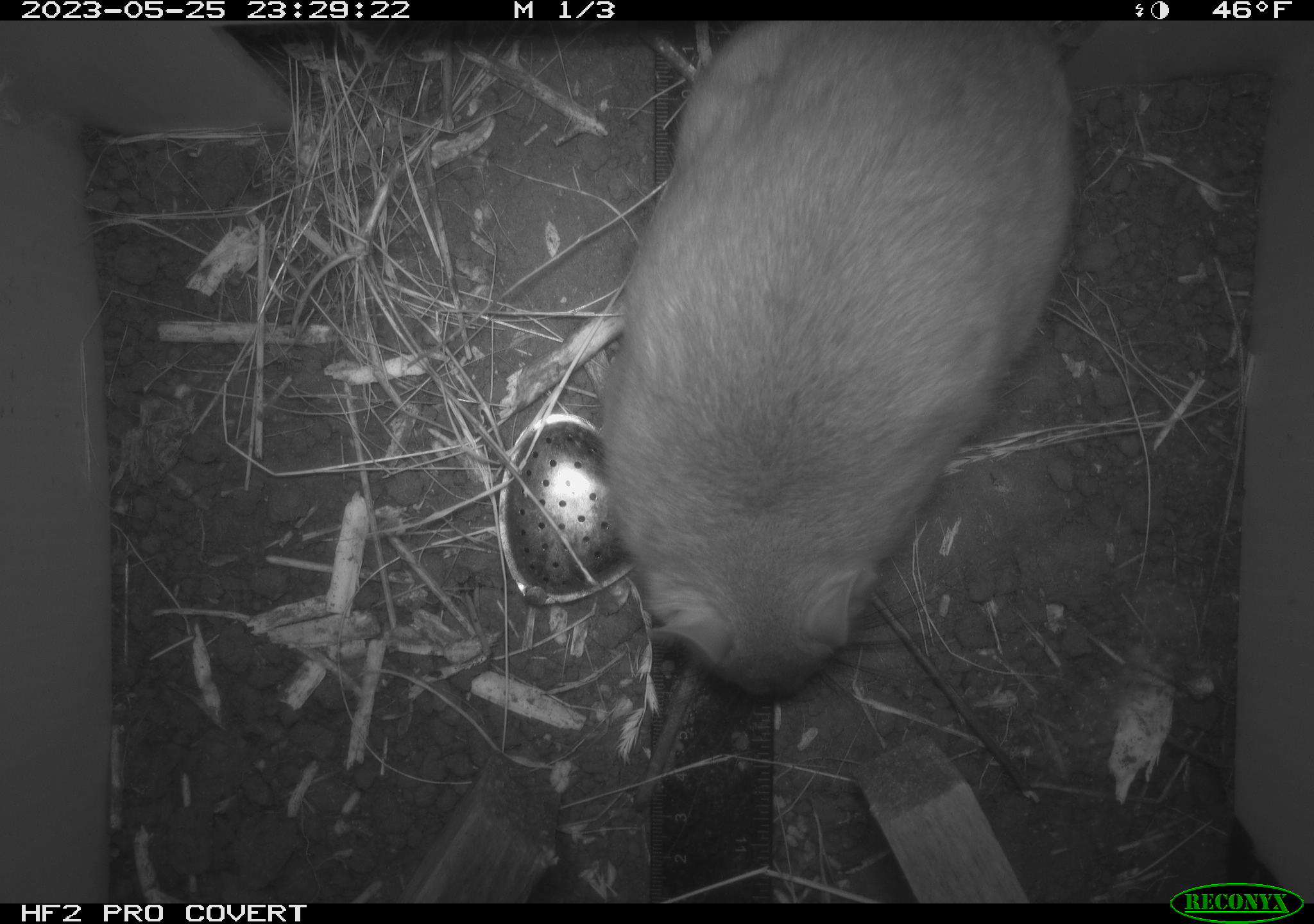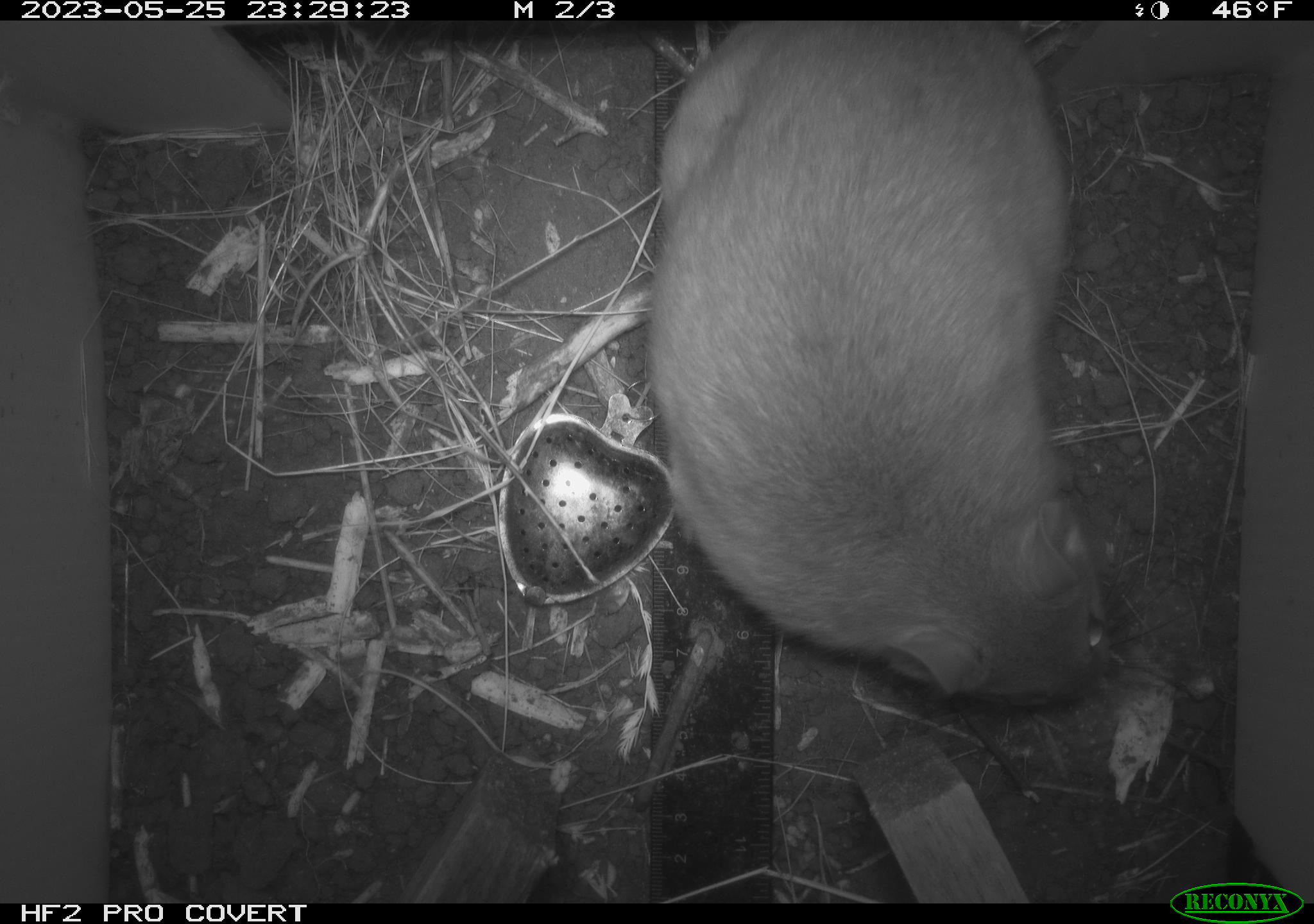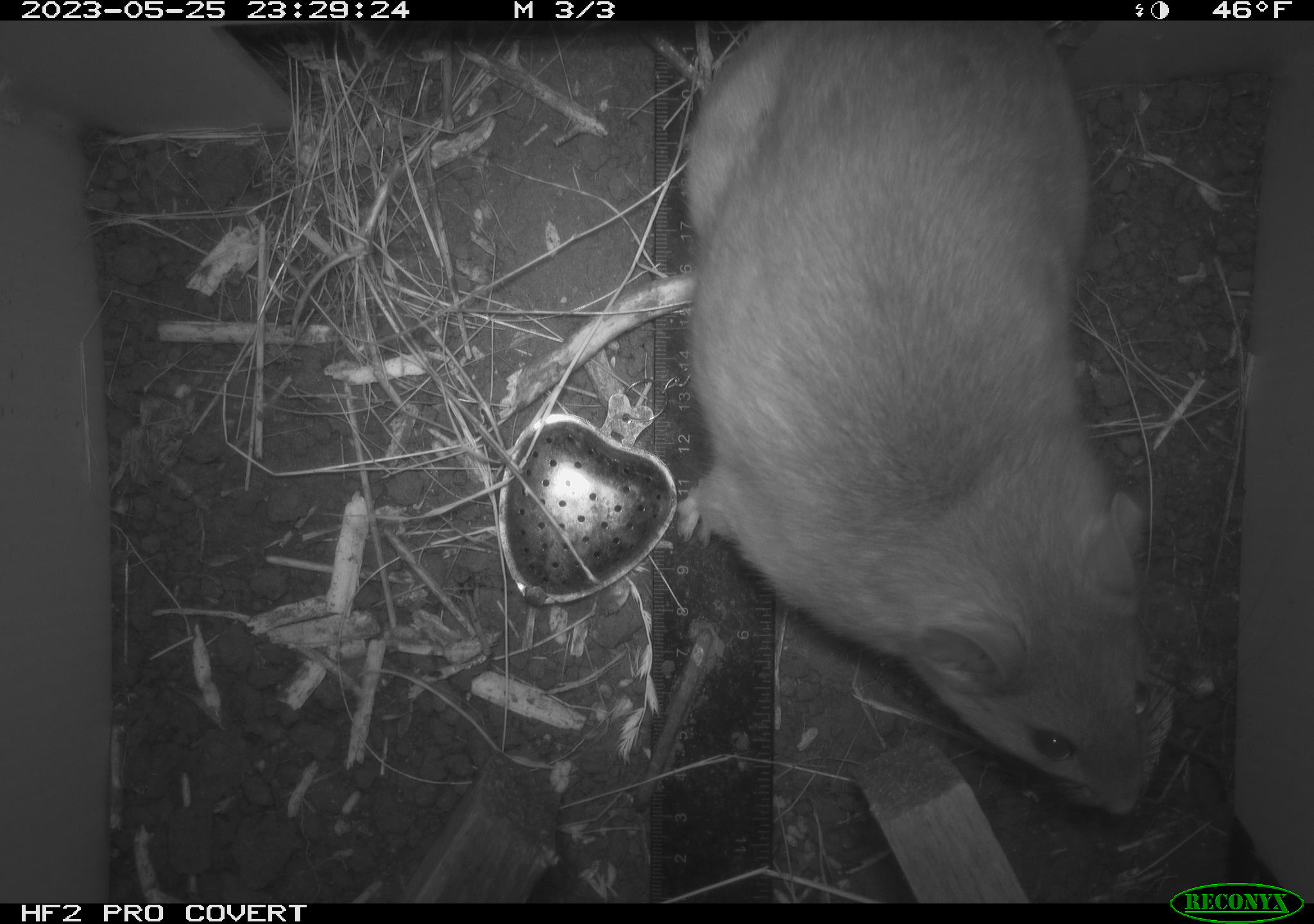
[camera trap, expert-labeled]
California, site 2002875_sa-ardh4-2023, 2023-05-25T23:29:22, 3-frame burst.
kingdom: Animalia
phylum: Chordata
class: Mammalia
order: Rodentia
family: Cricetidae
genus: Neotoma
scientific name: Neotoma fuscipes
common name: dusky-footed woodrat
Dusky-footed woodrat (Neotoma fuscipes).